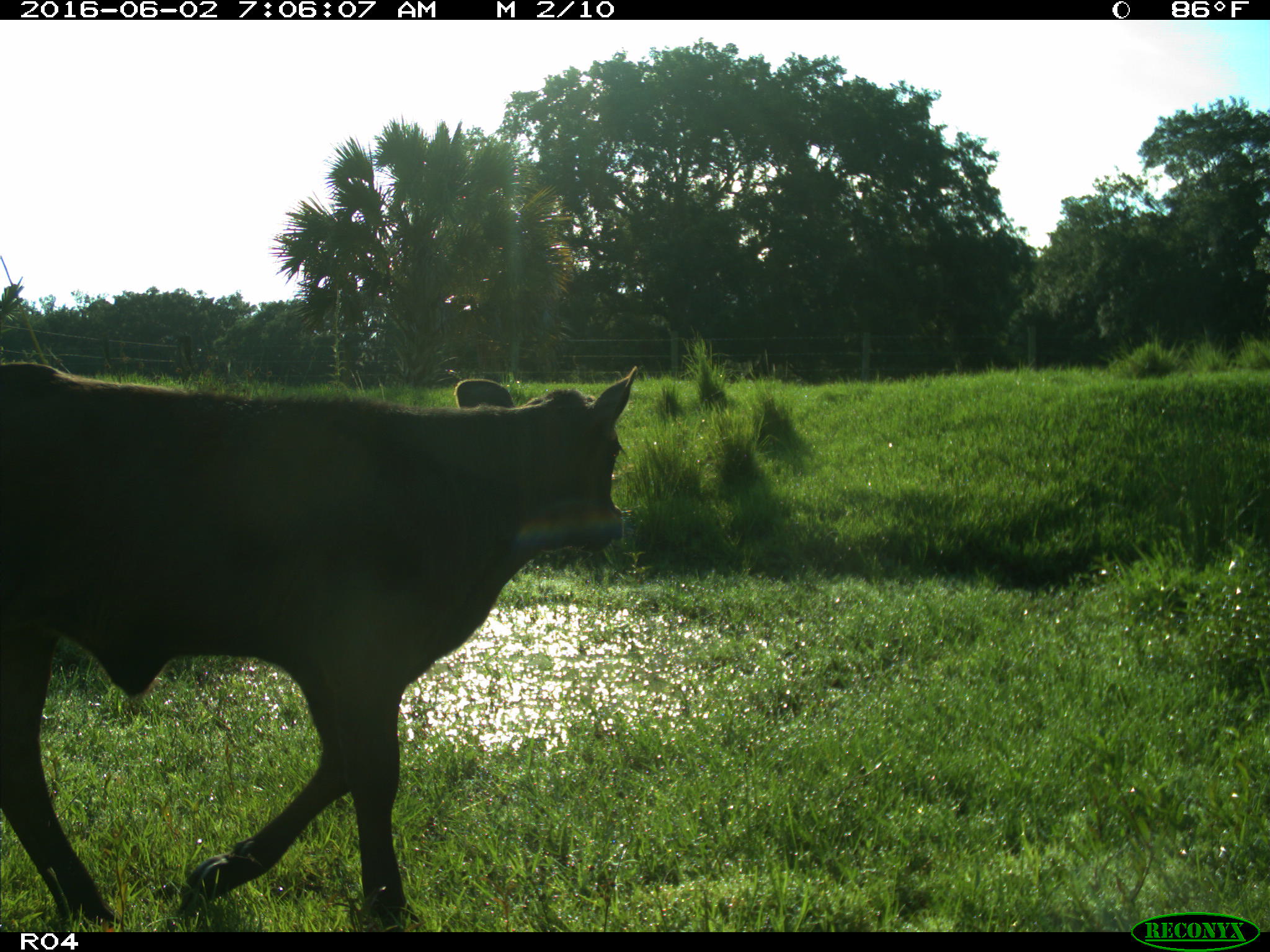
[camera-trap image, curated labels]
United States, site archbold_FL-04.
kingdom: Animalia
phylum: Chordata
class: Mammalia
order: Artiodactyla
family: Bovidae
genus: Bos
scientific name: Bos taurus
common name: domestic cow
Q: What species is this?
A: Bos taurus (domestic cow).